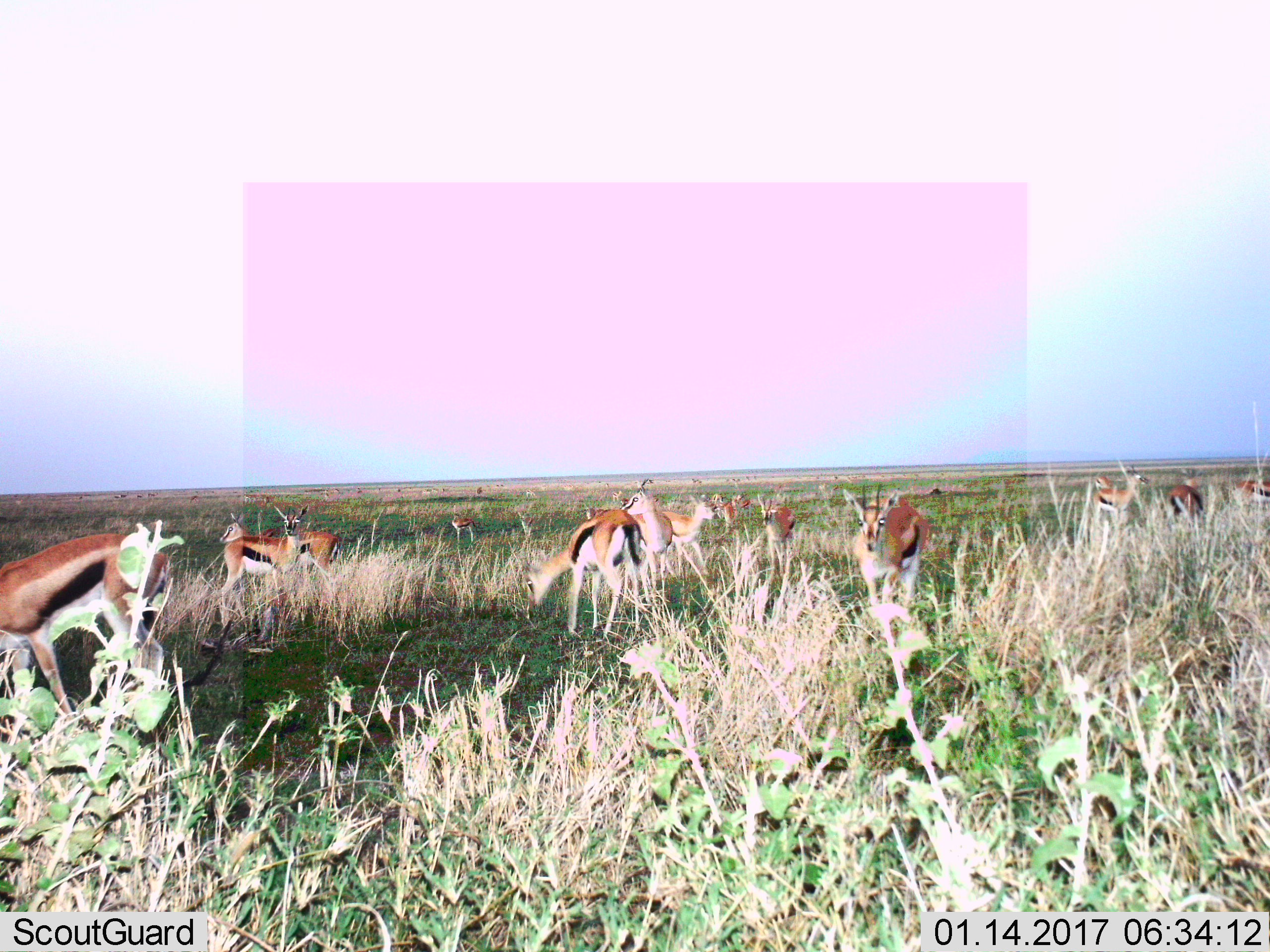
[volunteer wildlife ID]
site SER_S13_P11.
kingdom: Animalia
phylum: Chordata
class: Mammalia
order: Artiodactyla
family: Bovidae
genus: Eudorcas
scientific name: Eudorcas thomsonii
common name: thomson's gazelle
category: gazellethomsons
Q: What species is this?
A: Gazellethomsons (thomson's gazelle) (Eudorcas thomsonii).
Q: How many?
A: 11-50.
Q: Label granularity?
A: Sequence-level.